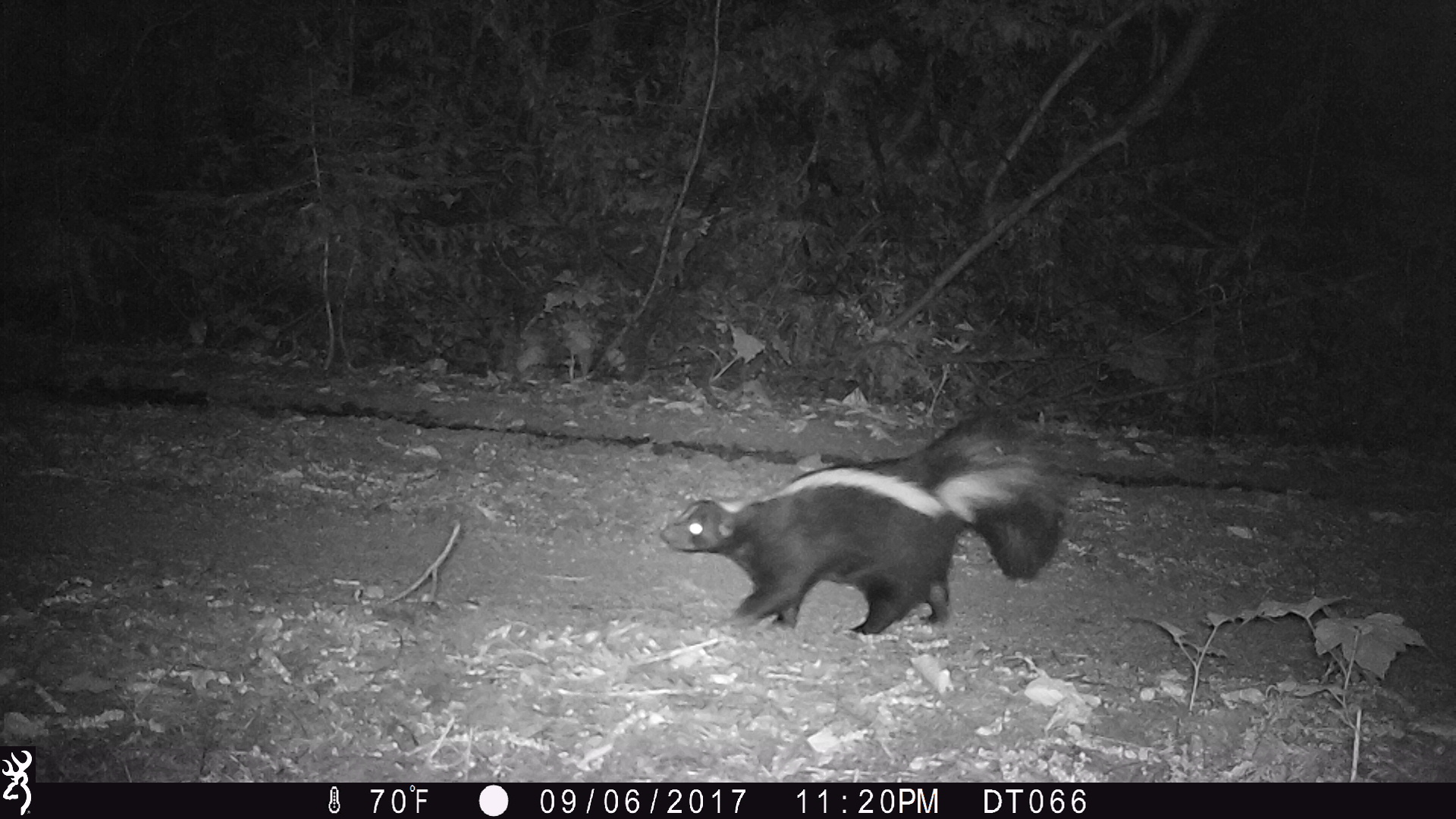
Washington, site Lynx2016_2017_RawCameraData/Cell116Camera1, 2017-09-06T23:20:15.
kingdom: Animalia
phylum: Chordata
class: Mammalia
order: Carnivora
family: Mephitidae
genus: Mephitis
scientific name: Mephitis mephitis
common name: striped skunk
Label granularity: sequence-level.